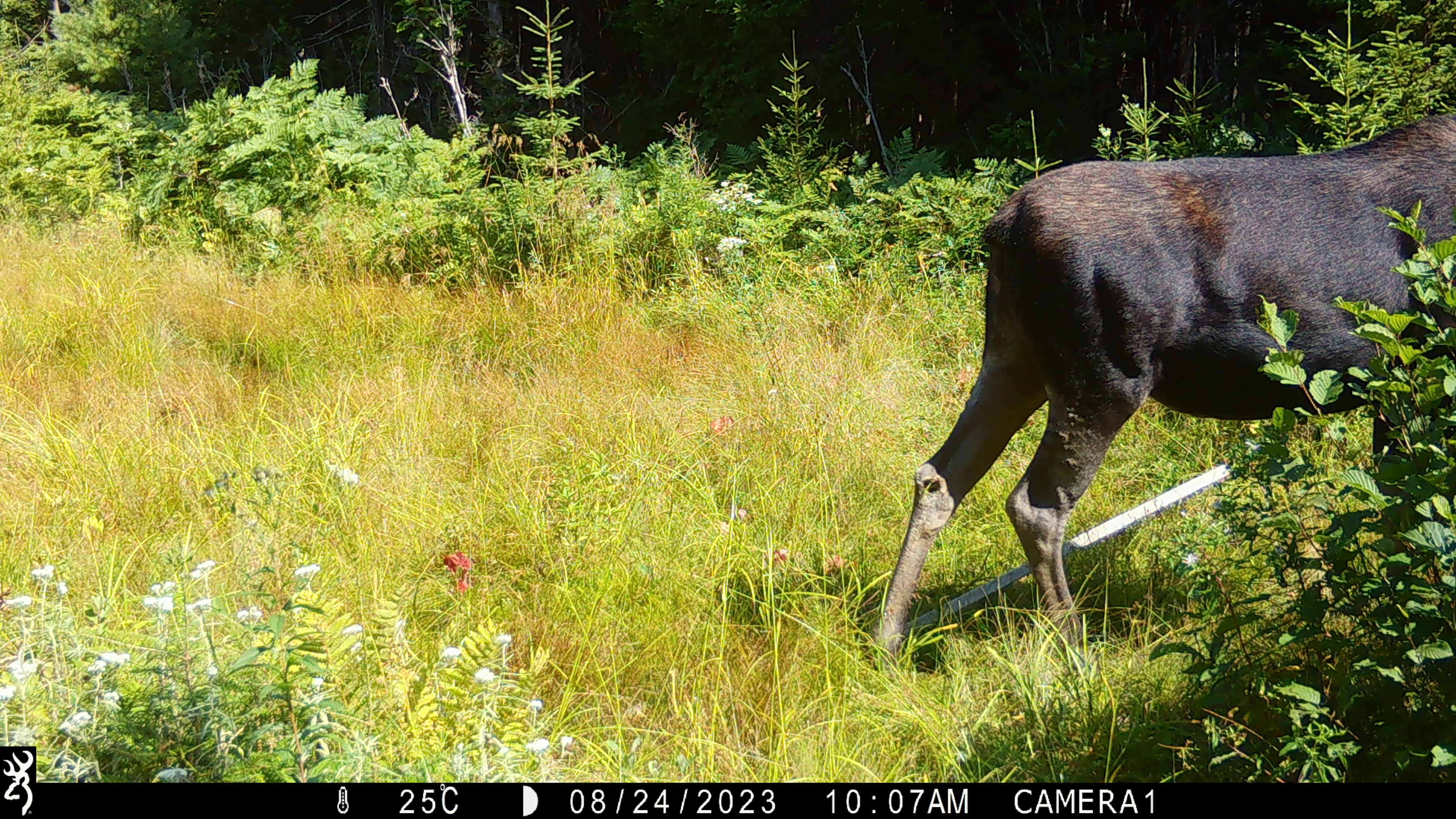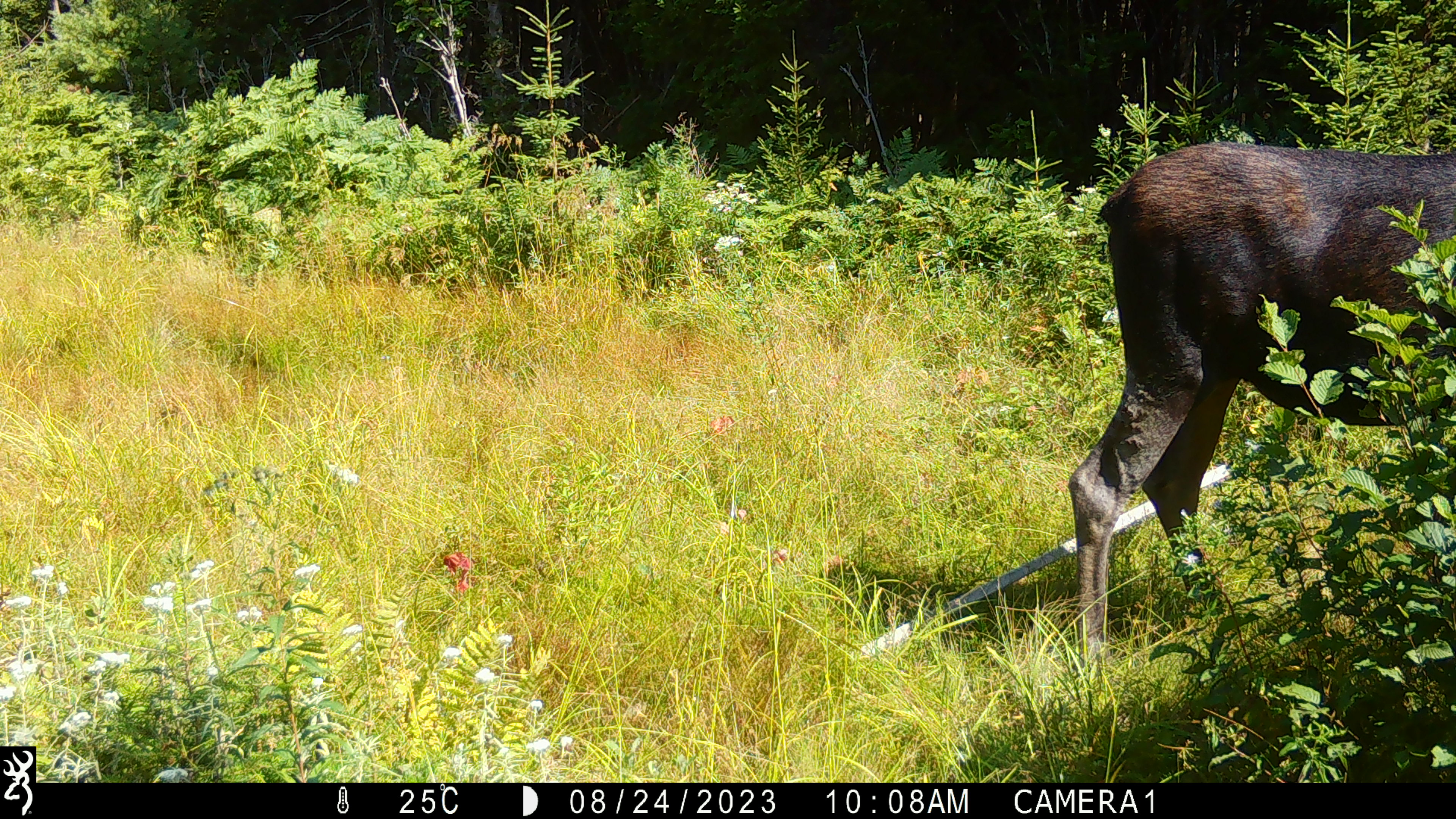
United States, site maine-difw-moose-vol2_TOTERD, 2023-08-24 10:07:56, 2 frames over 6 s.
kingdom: Animalia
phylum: Chordata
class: Mammalia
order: Artiodactyla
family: Cervidae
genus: Alces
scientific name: Alces alces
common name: moose